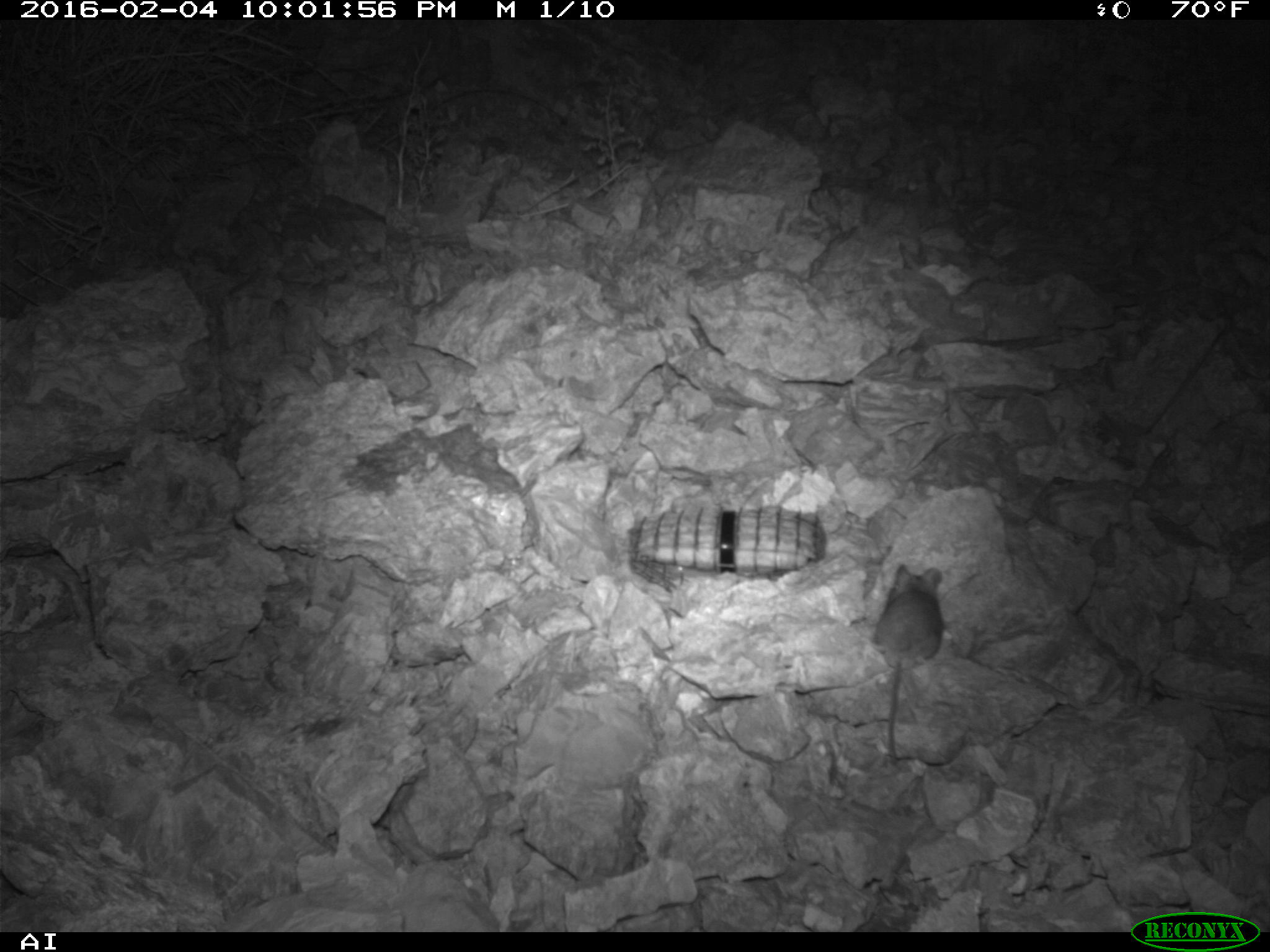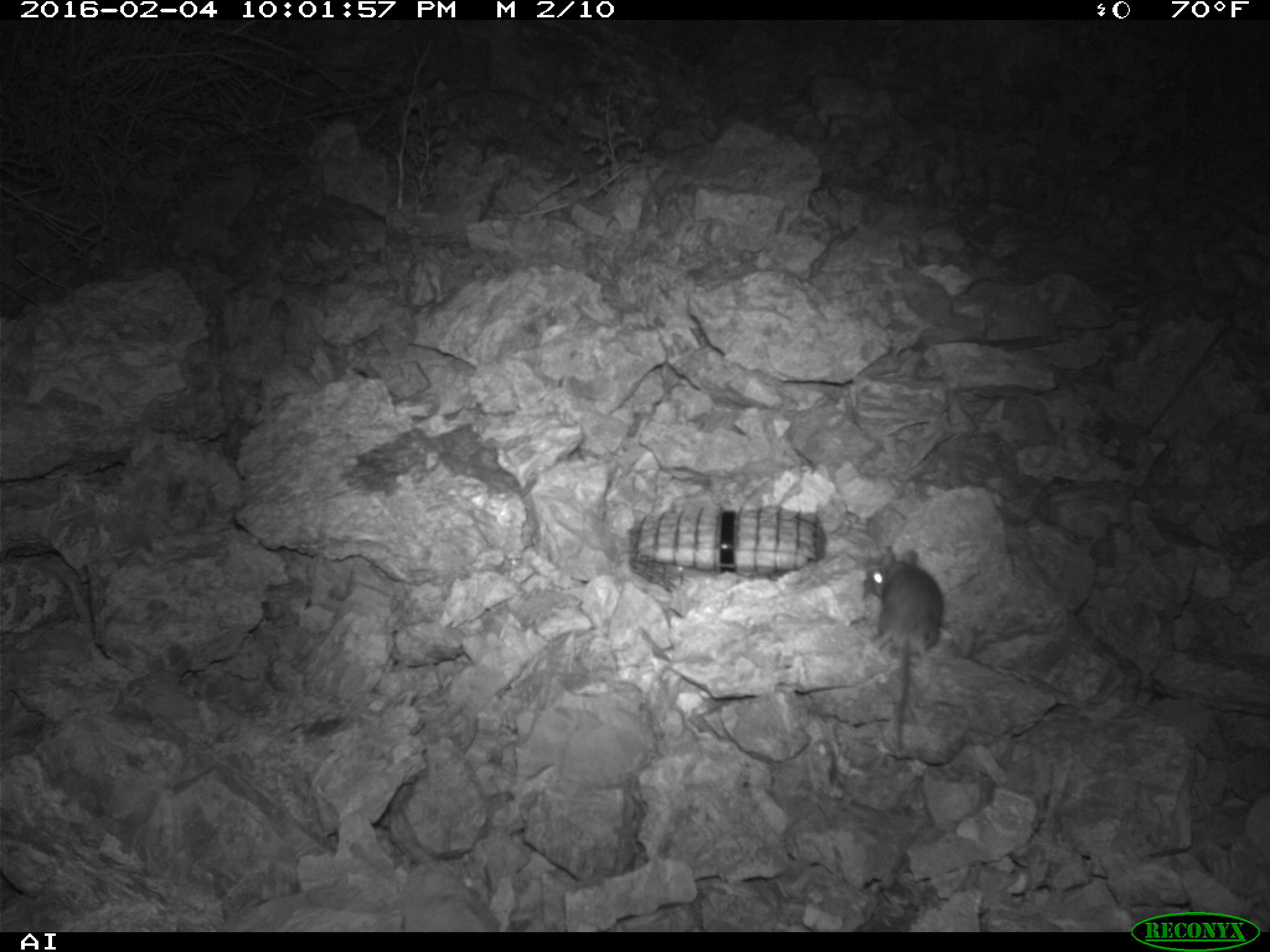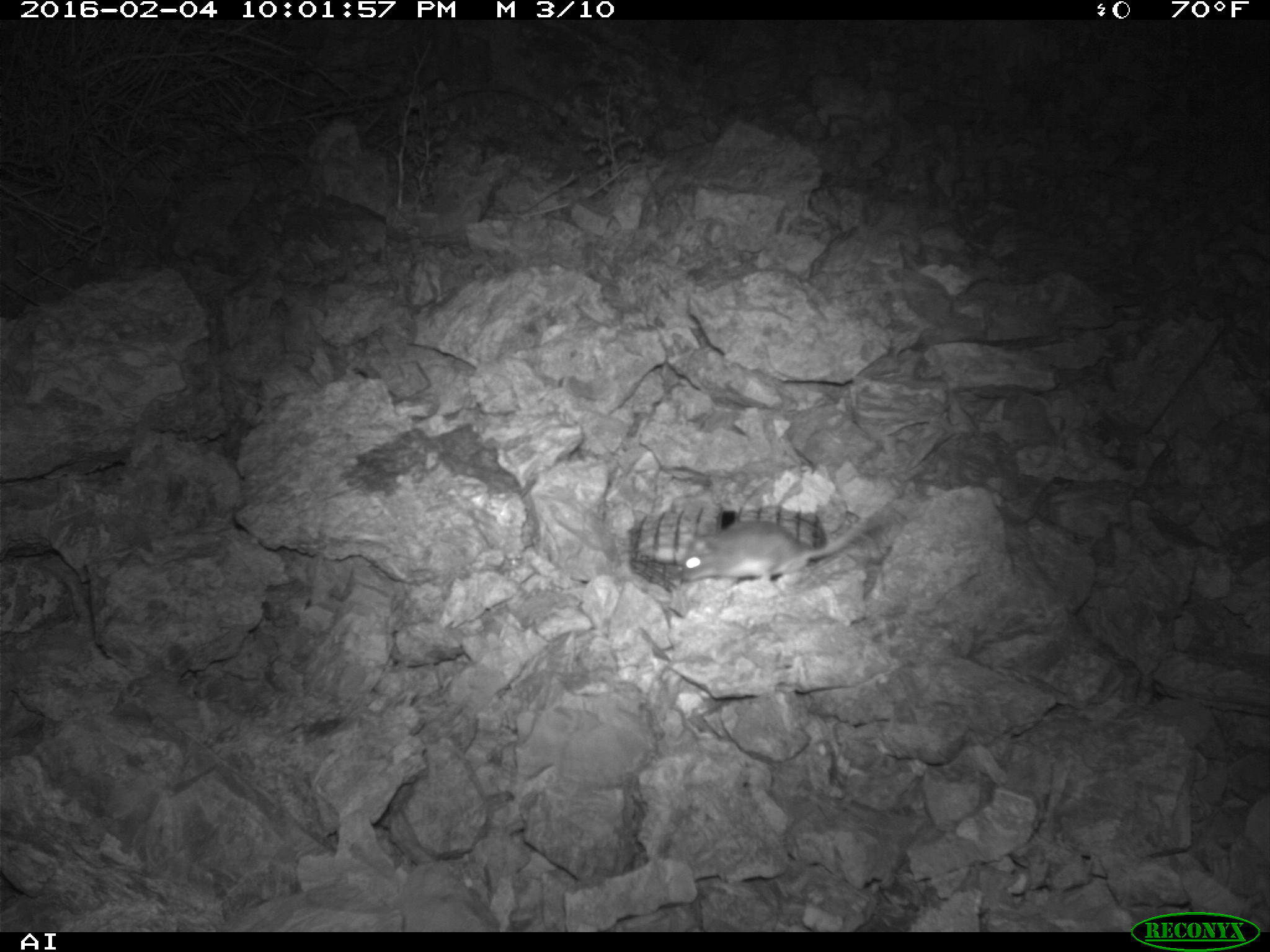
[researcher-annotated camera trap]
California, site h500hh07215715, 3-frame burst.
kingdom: Animalia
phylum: Chordata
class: Mammalia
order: Rodentia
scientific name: Rodentia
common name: rodent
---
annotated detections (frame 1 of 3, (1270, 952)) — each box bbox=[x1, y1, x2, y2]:
rodent: bbox=[870, 562, 944, 764]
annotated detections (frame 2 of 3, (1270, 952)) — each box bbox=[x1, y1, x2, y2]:
rodent: bbox=[863, 549, 943, 749]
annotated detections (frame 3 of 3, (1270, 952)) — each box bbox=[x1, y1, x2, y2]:
rodent: bbox=[680, 500, 895, 588]